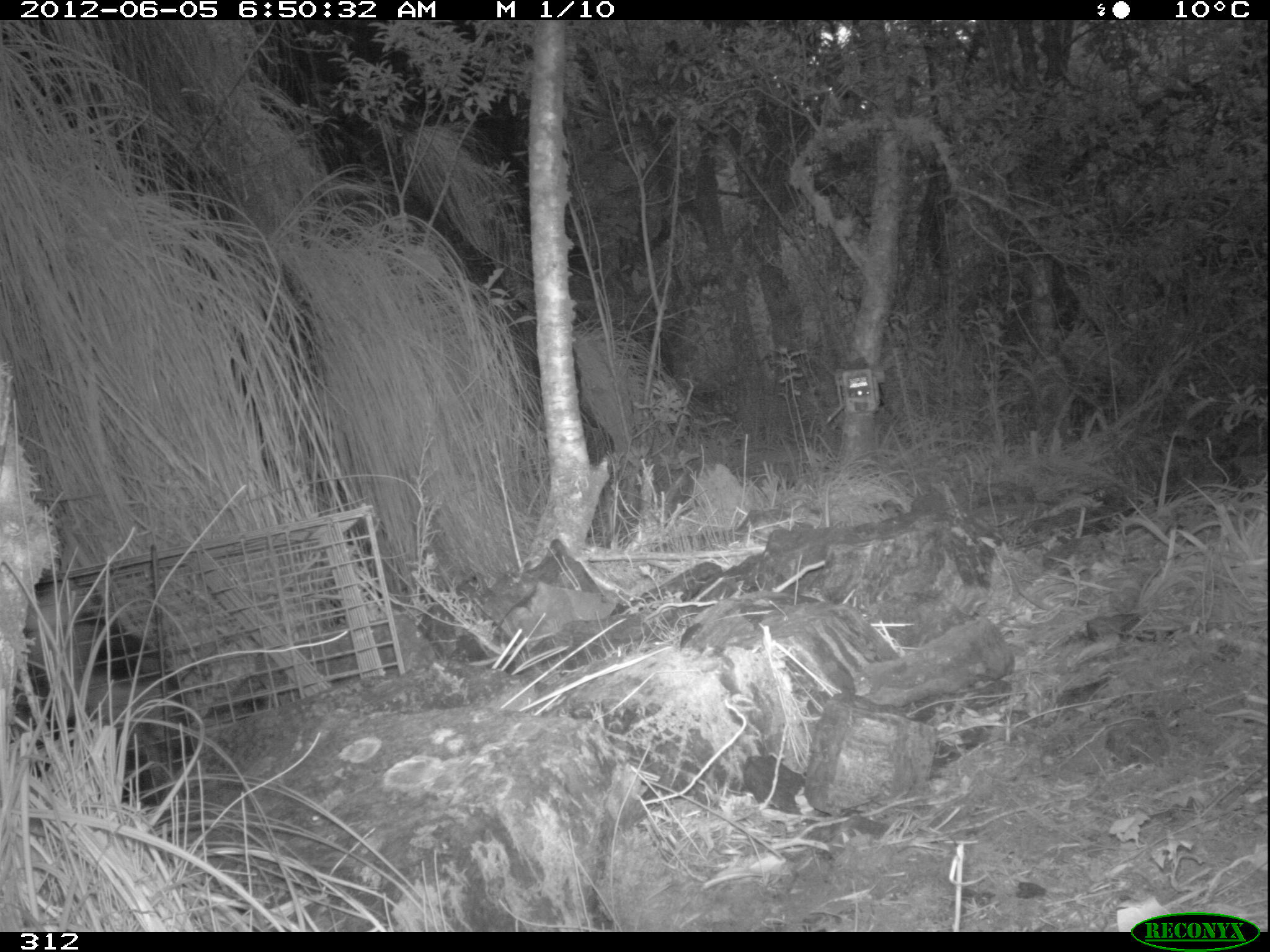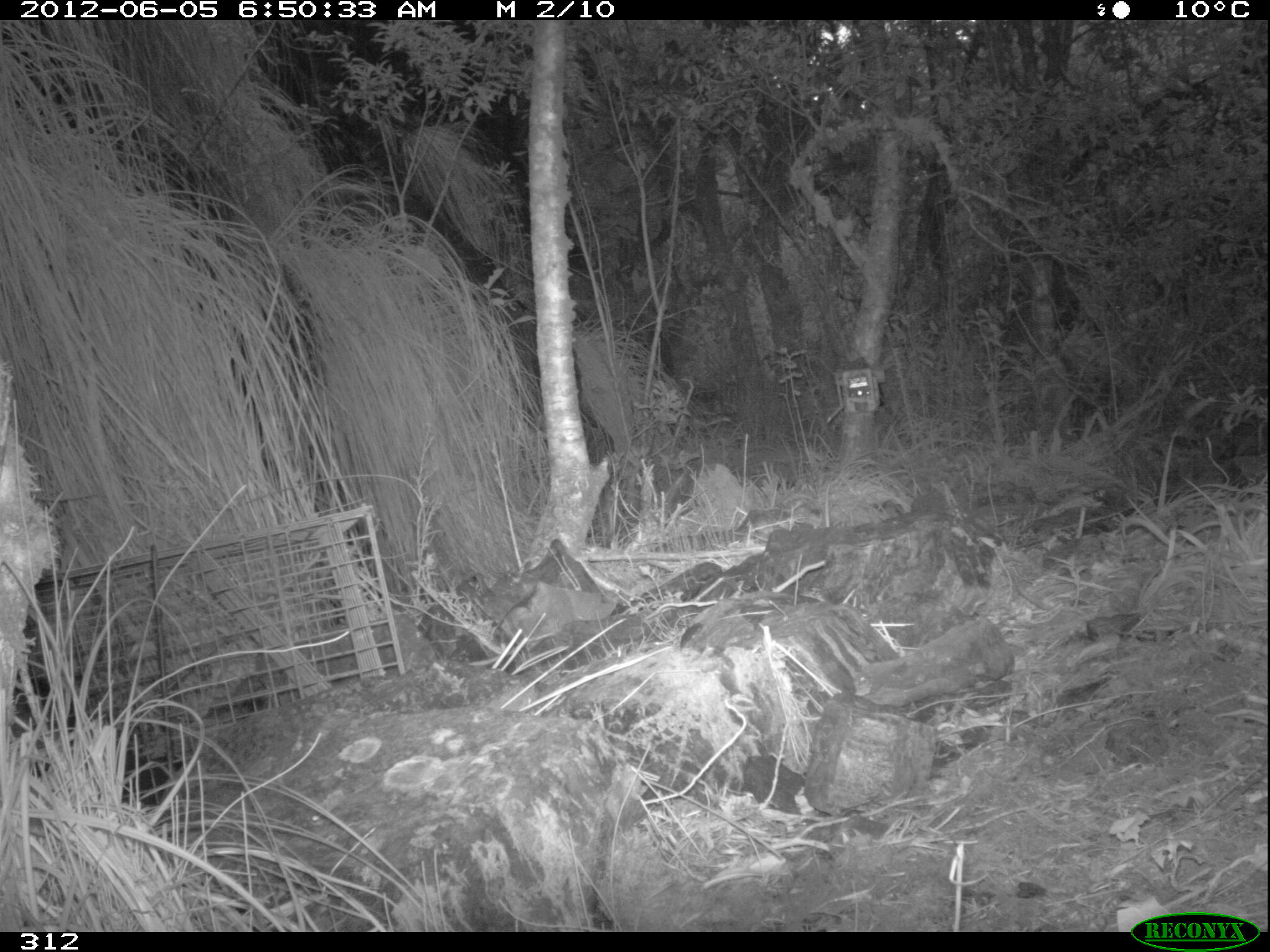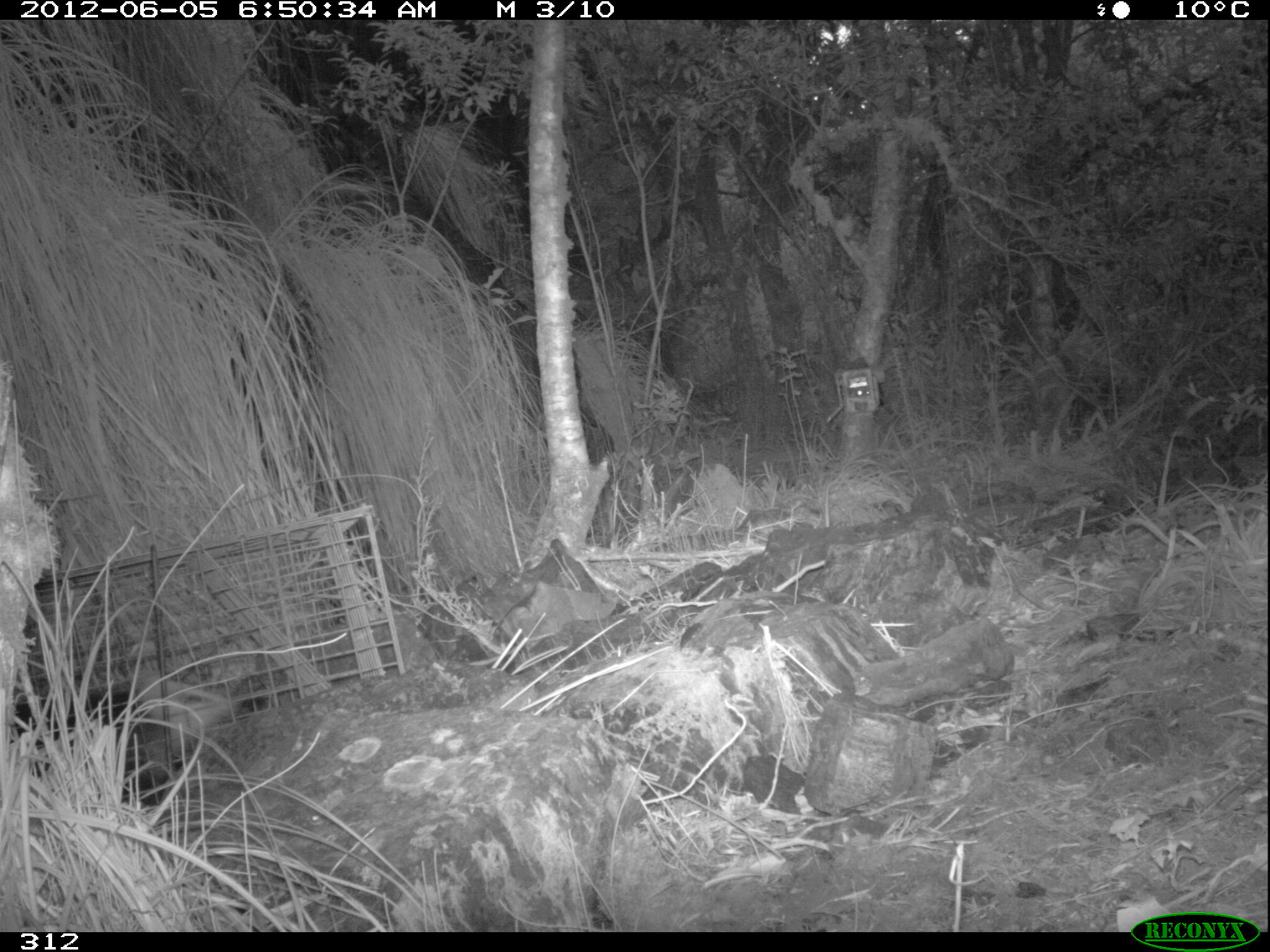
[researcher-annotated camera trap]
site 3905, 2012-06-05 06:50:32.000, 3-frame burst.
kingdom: Animalia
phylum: Chordata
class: Mammalia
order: Didelphimorphia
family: Didelphidae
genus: Didelphis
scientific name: Didelphis pernigra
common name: andean white-eared opossum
Didelphis pernigra (andean white-eared opossum).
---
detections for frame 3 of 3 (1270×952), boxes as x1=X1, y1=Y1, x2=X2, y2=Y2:
didelphis pernigra: x1=9, y1=666, x2=235, y2=807